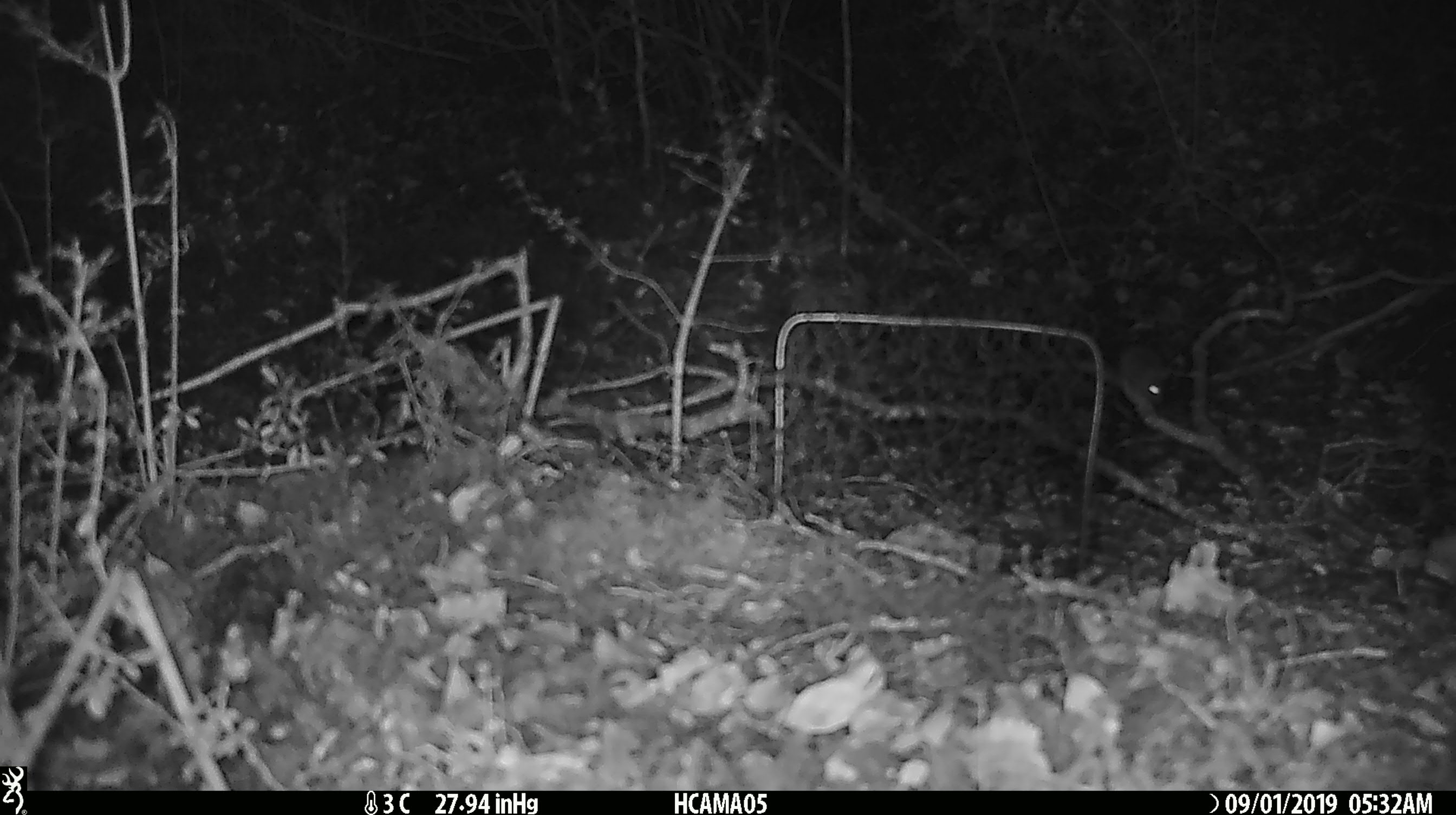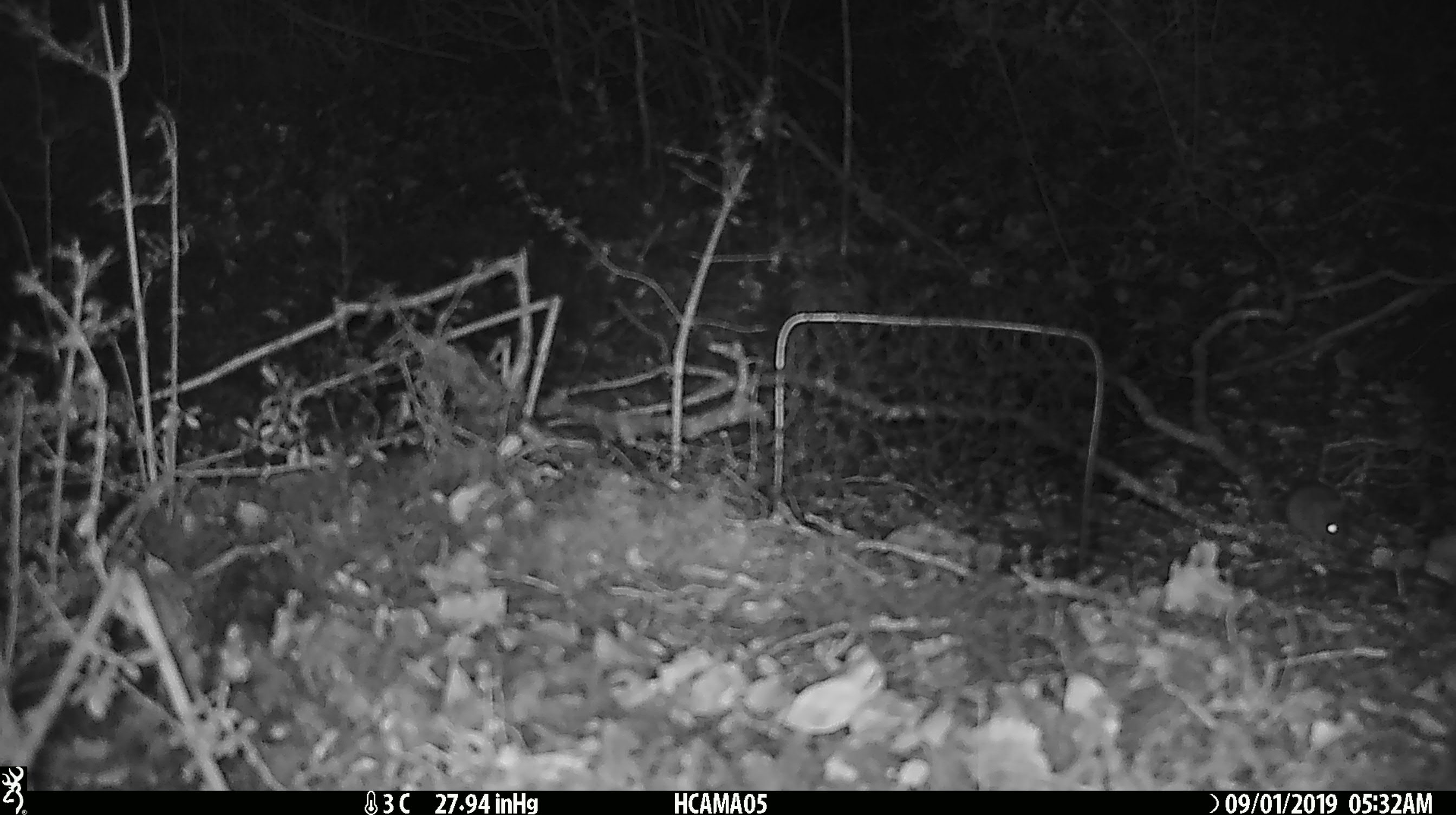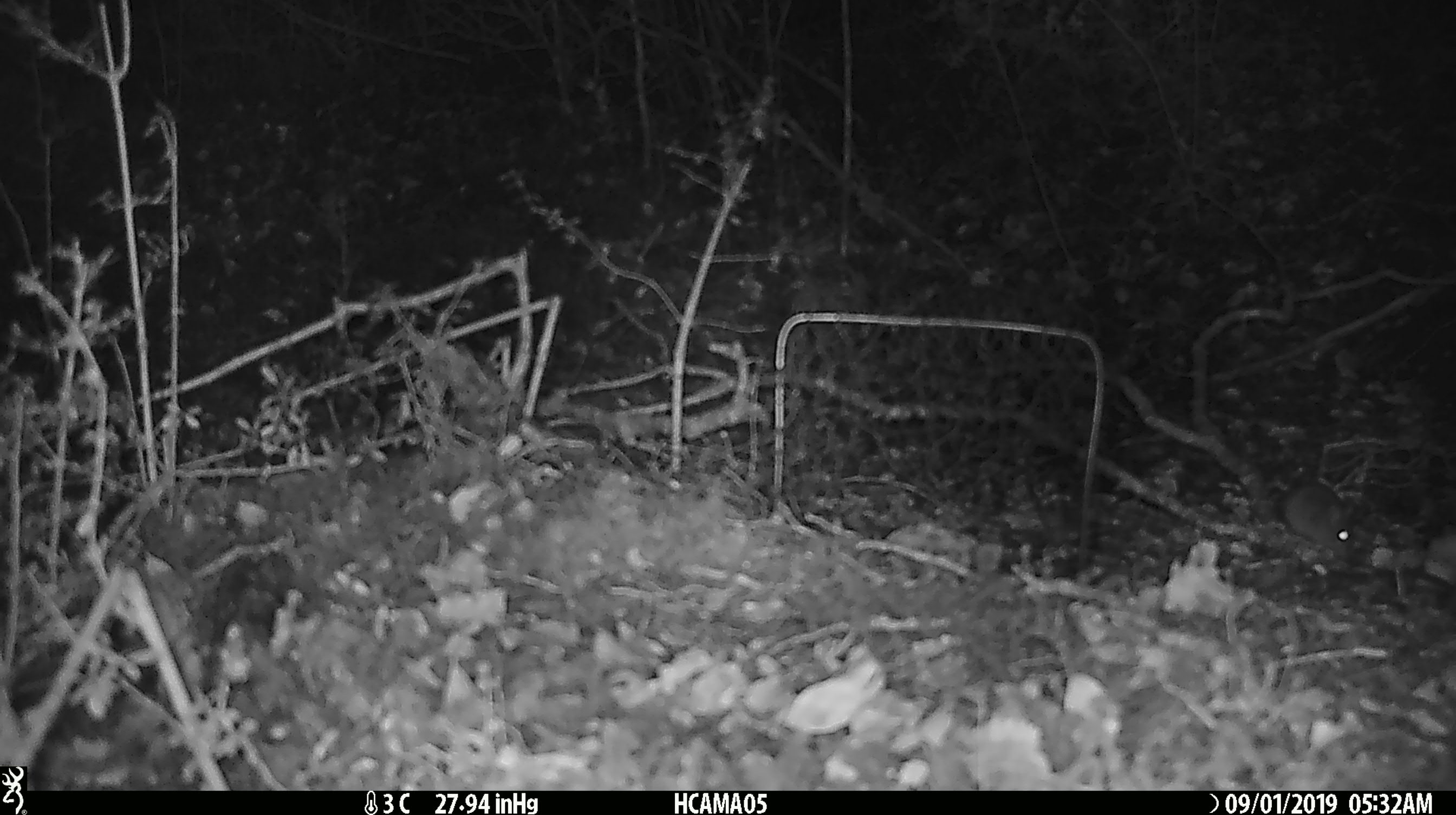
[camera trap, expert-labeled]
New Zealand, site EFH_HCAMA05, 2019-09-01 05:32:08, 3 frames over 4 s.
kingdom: Animalia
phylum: Chordata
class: Mammalia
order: Rodentia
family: Muridae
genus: Mus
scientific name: Mus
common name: mouse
Mouse (Mus).